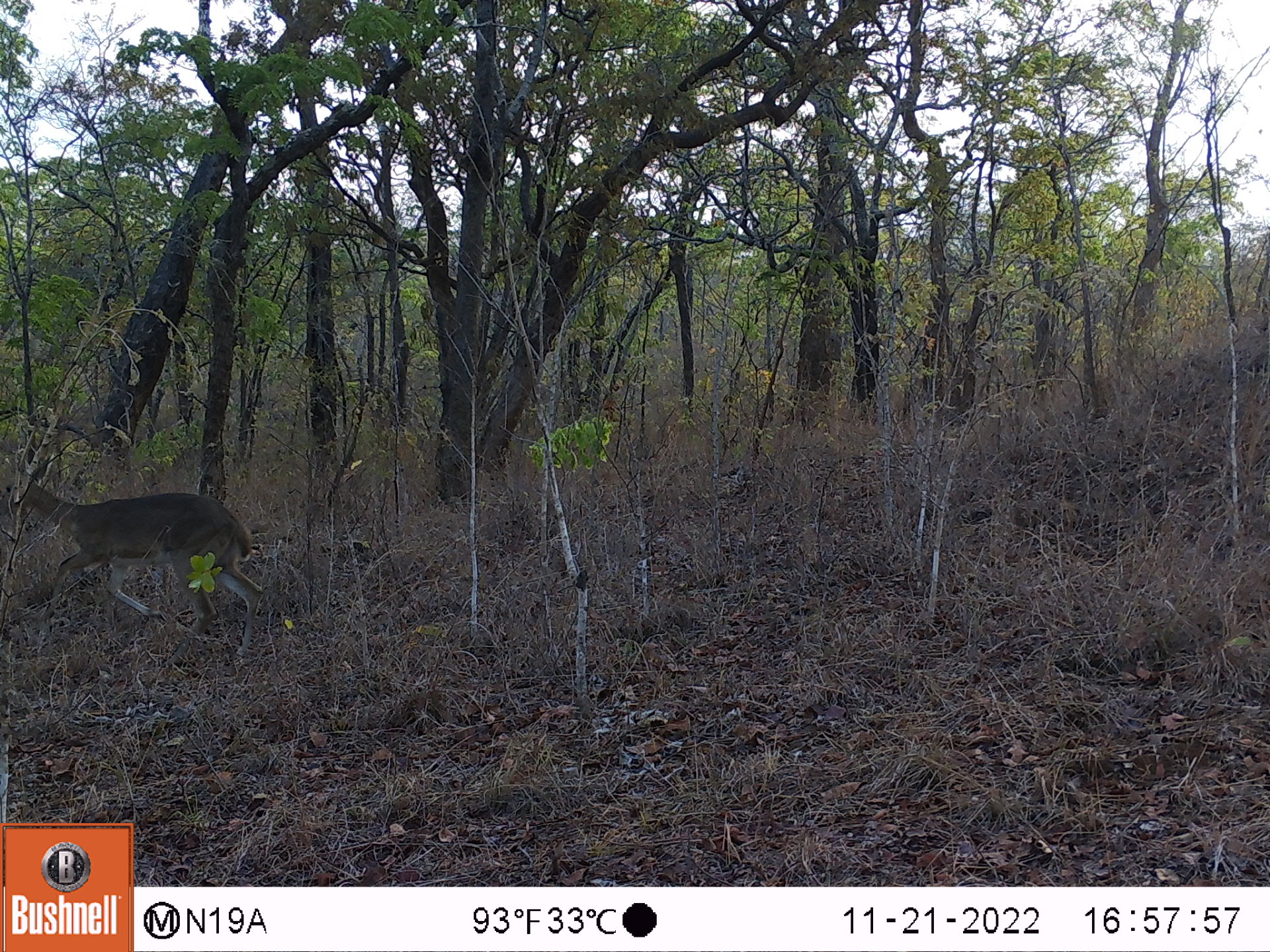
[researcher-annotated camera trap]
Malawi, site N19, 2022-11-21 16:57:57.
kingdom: Animalia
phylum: Chordata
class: Mammalia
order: Artiodactyla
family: Bovidae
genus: Redunca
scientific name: Redunca arundinum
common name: southern reedbuck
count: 1